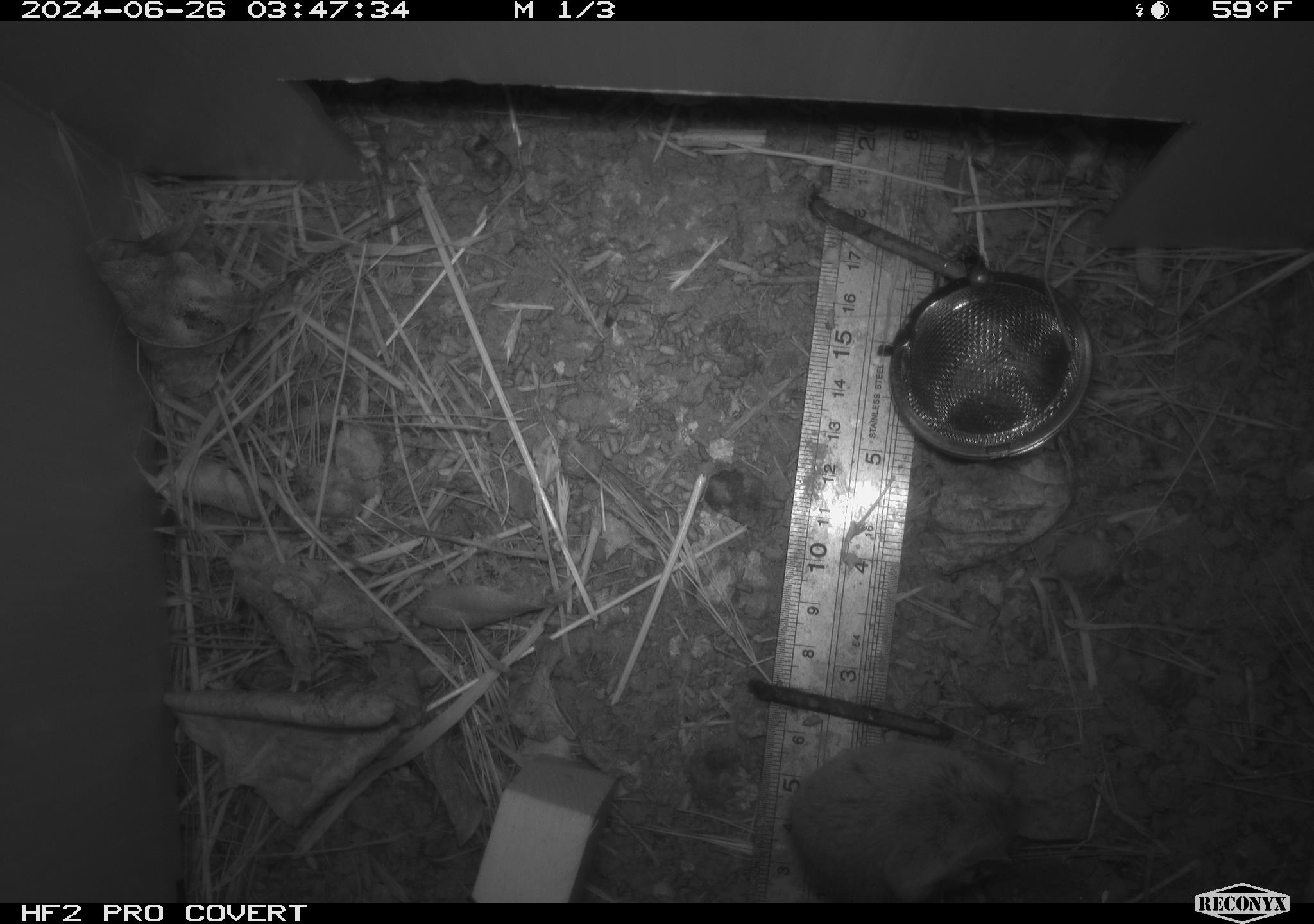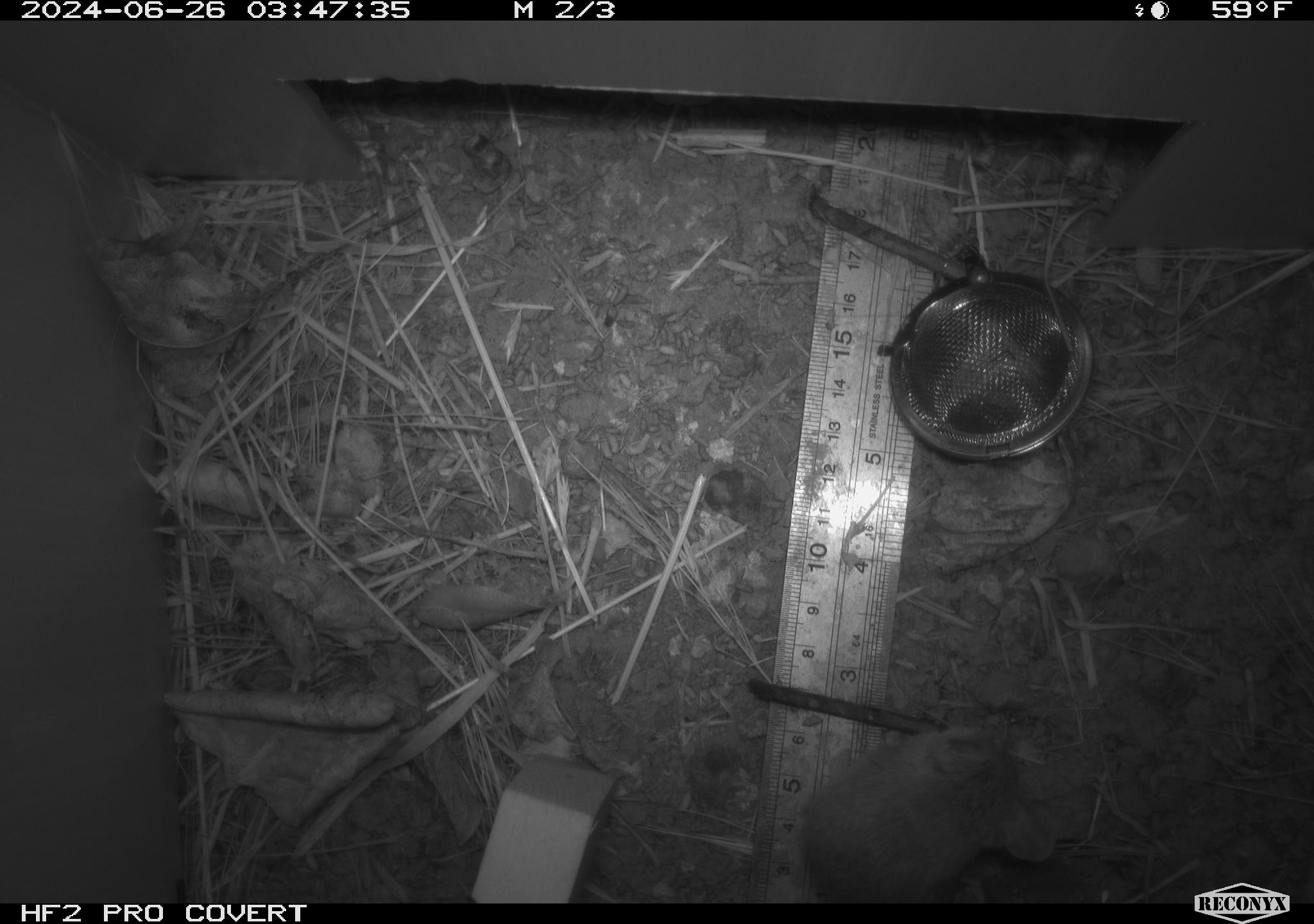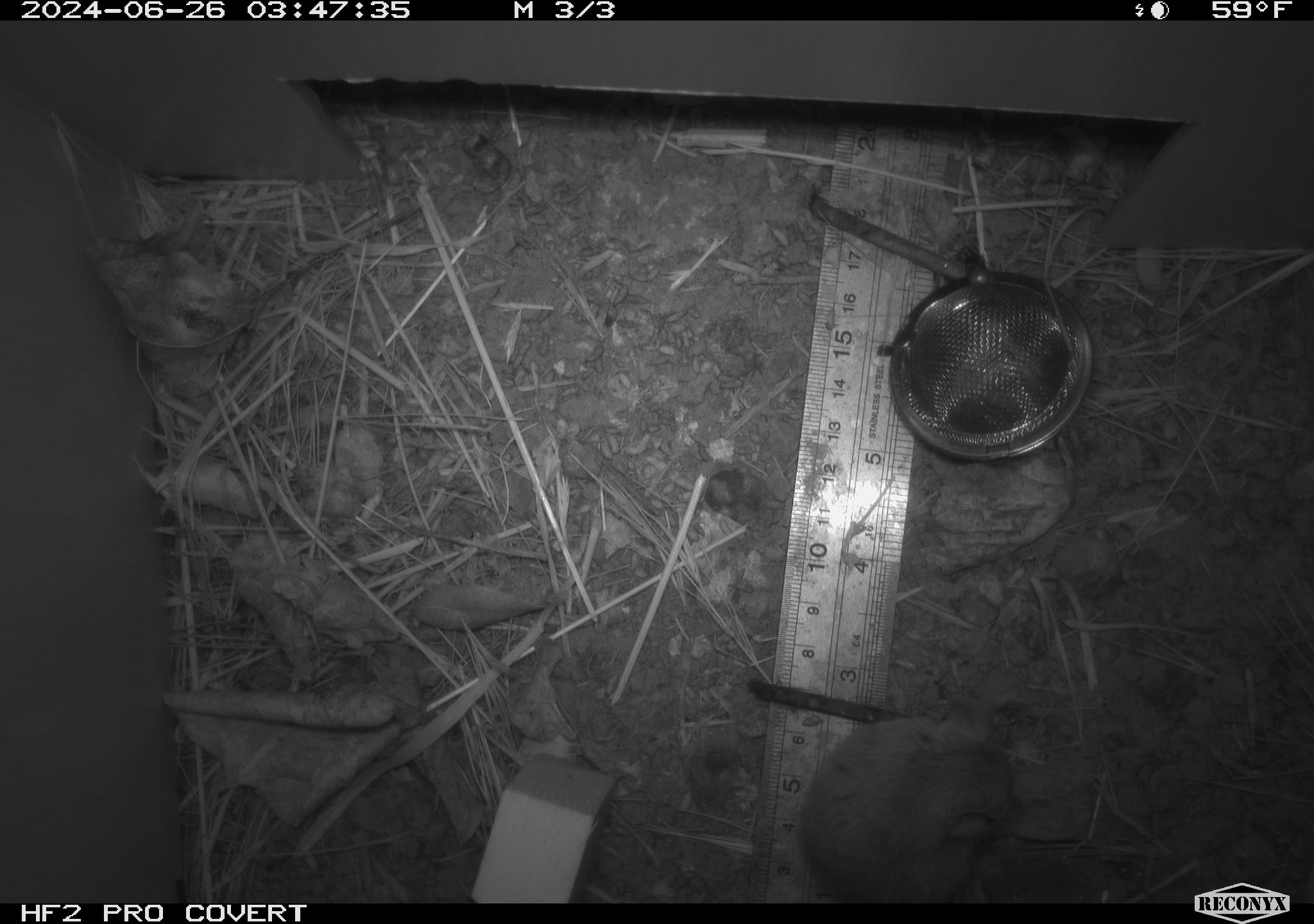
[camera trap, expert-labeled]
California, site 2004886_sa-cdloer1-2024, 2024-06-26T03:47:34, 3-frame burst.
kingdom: Animalia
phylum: Chordata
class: Mammalia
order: Rodentia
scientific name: Rodentia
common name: mouse species